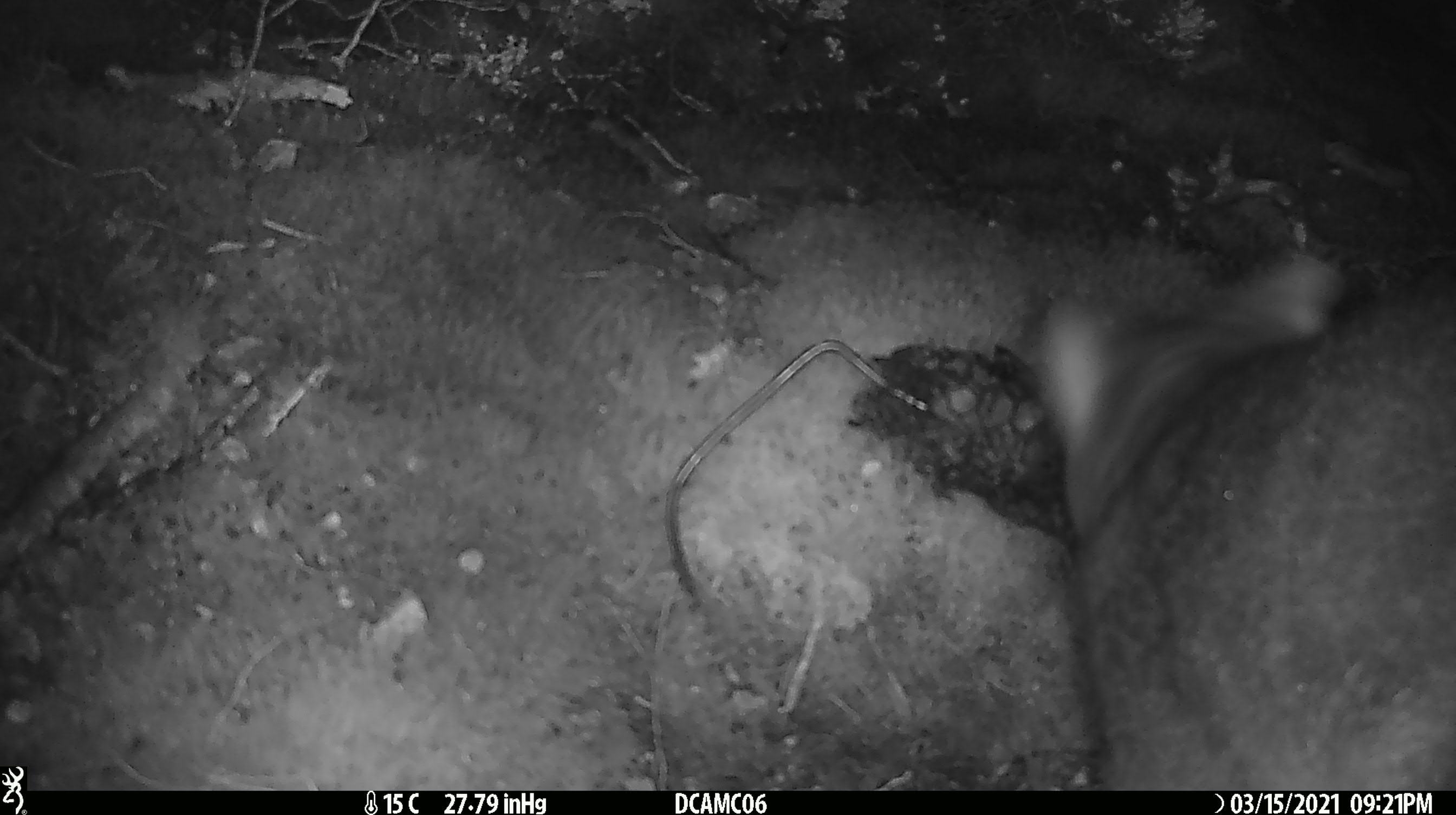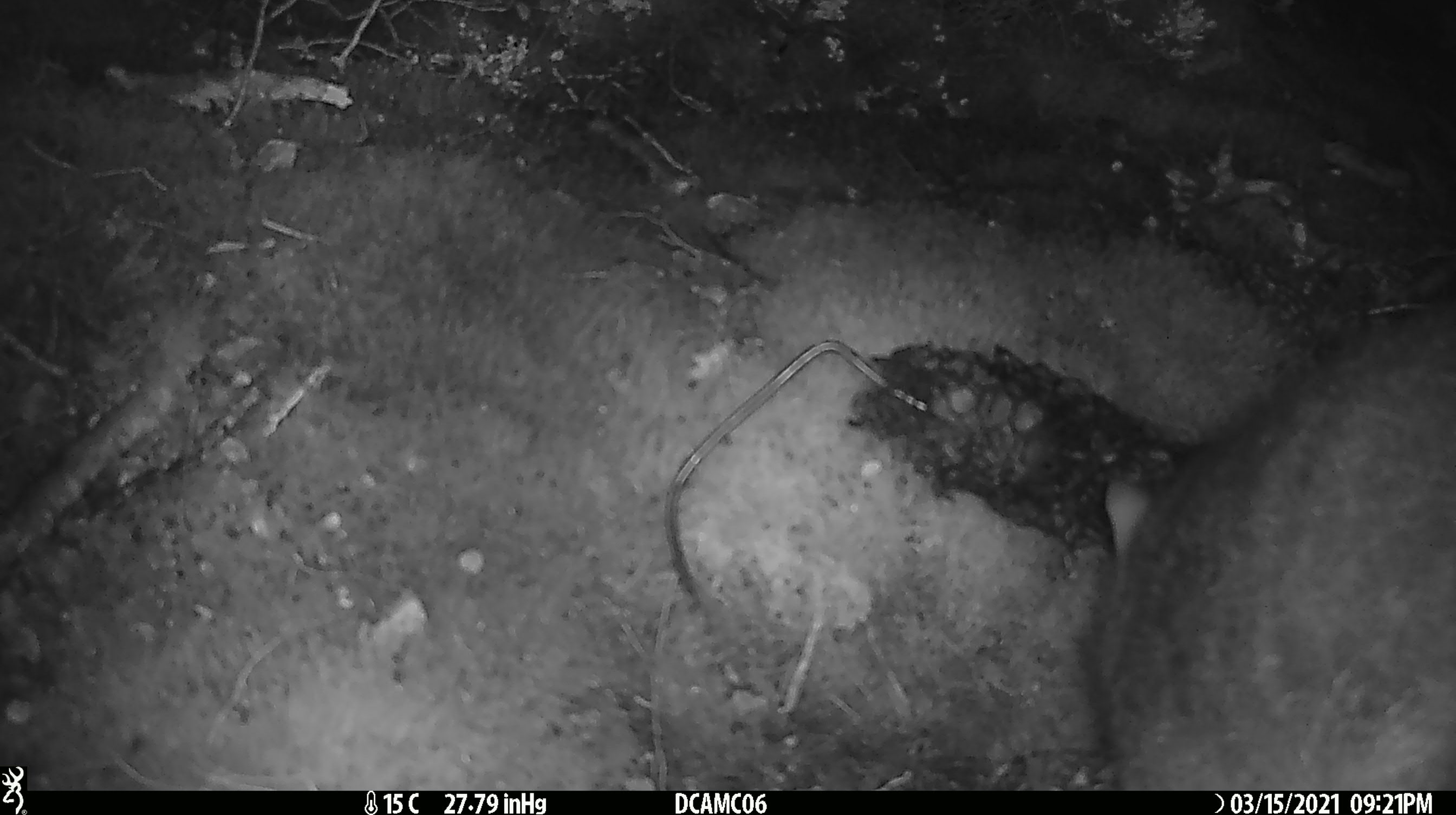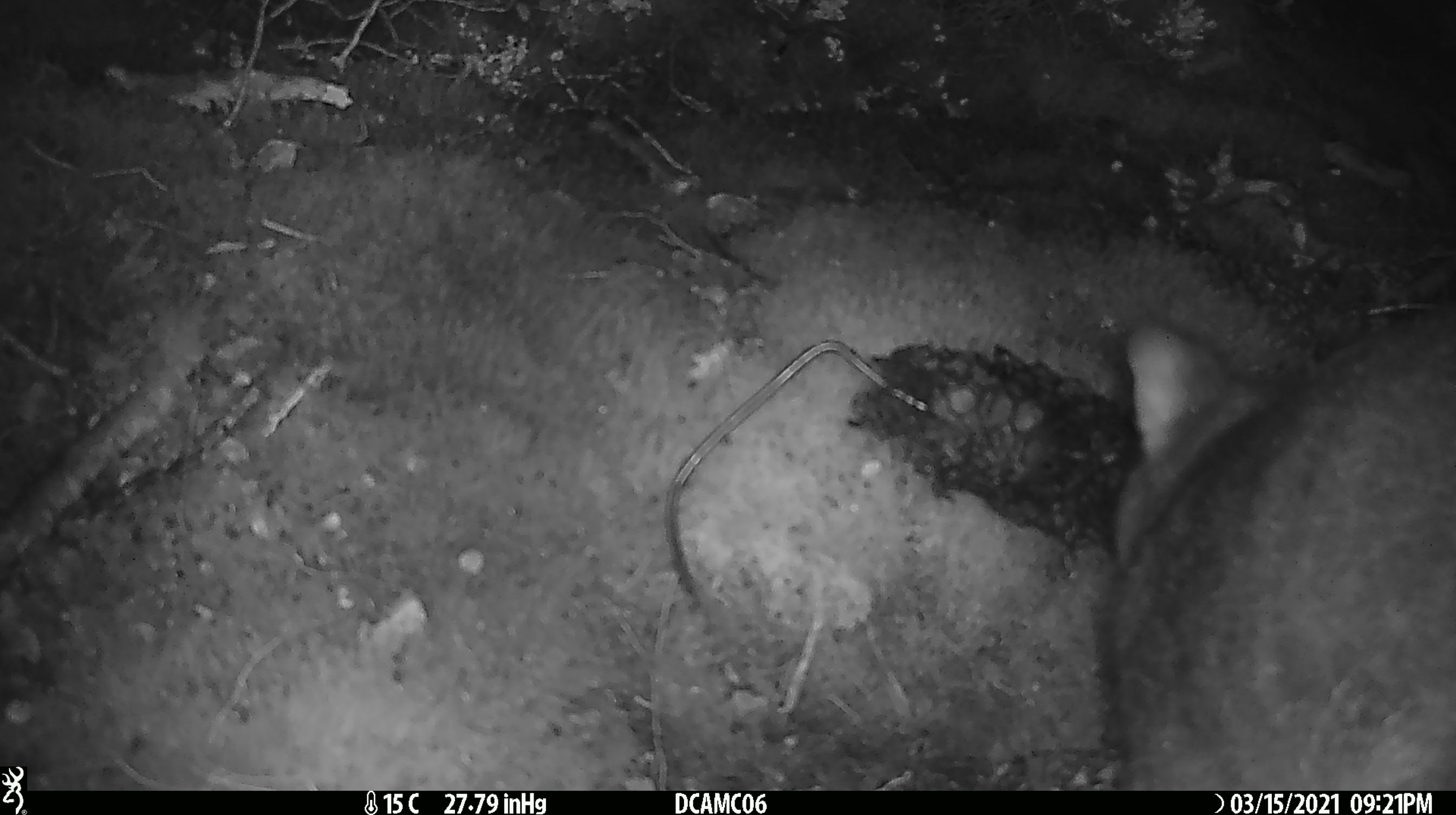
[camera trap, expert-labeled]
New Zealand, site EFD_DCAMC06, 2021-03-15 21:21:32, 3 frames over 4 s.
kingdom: Animalia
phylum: Chordata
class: Mammalia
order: Diprotodontia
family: Phalangeridae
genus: Trichosurus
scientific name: Trichosurus vulpecula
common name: common brushtail possum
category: possum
Possum (common brushtail possum) (Trichosurus vulpecula).